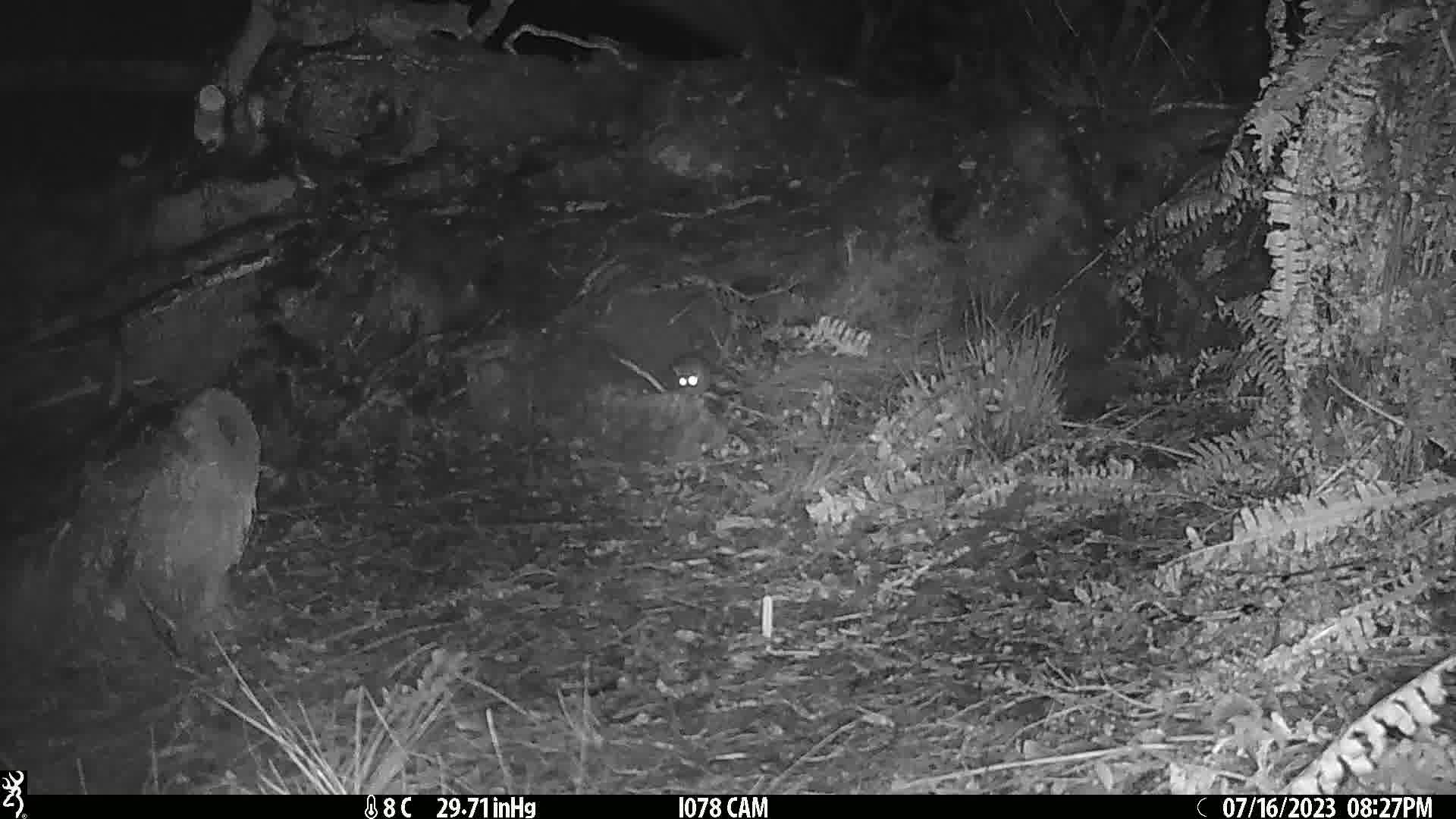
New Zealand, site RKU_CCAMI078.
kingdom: Animalia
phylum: Chordata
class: Mammalia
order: Rodentia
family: Muridae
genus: Rattus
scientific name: Rattus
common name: rat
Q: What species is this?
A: Rat (Rattus).